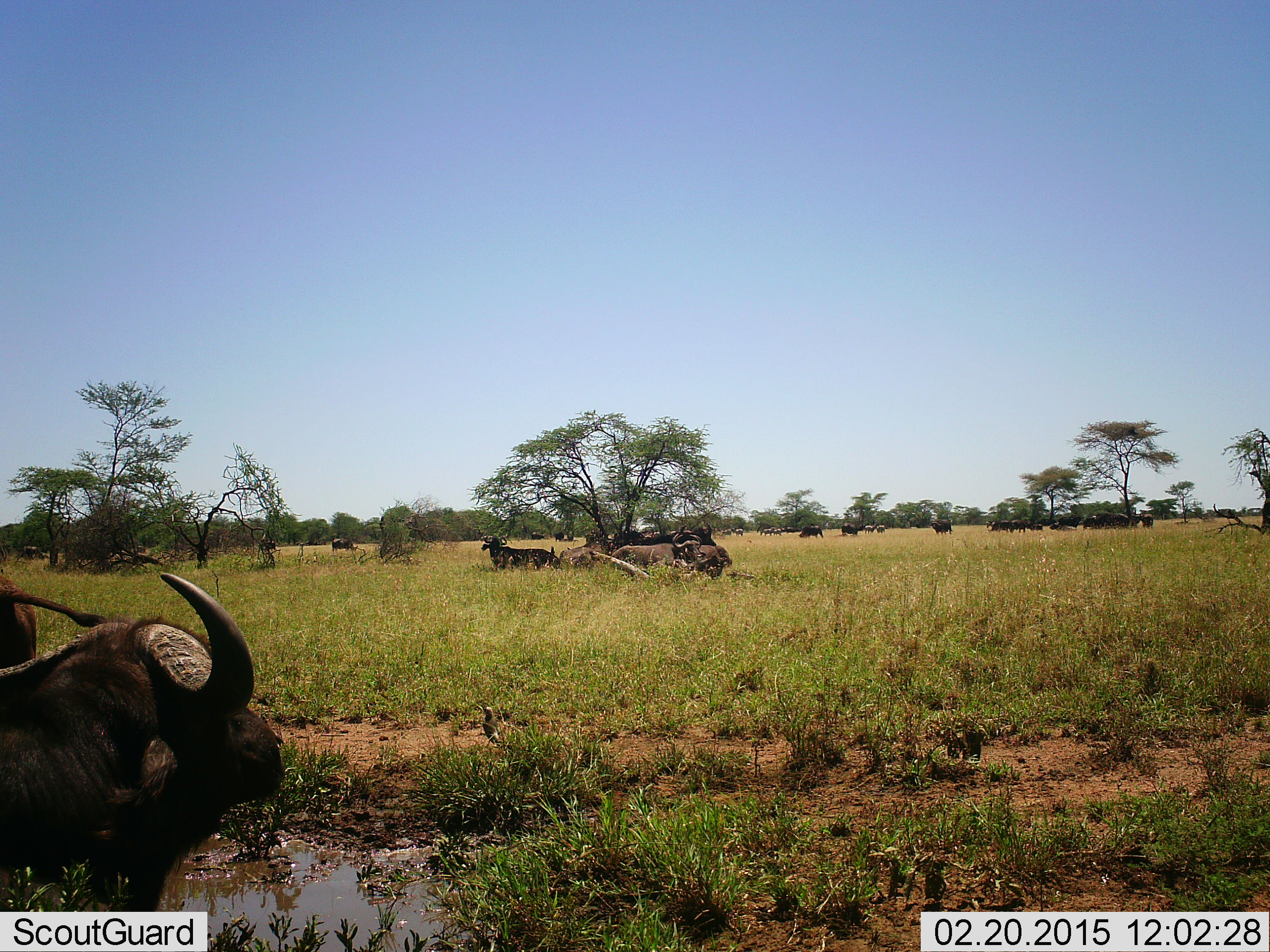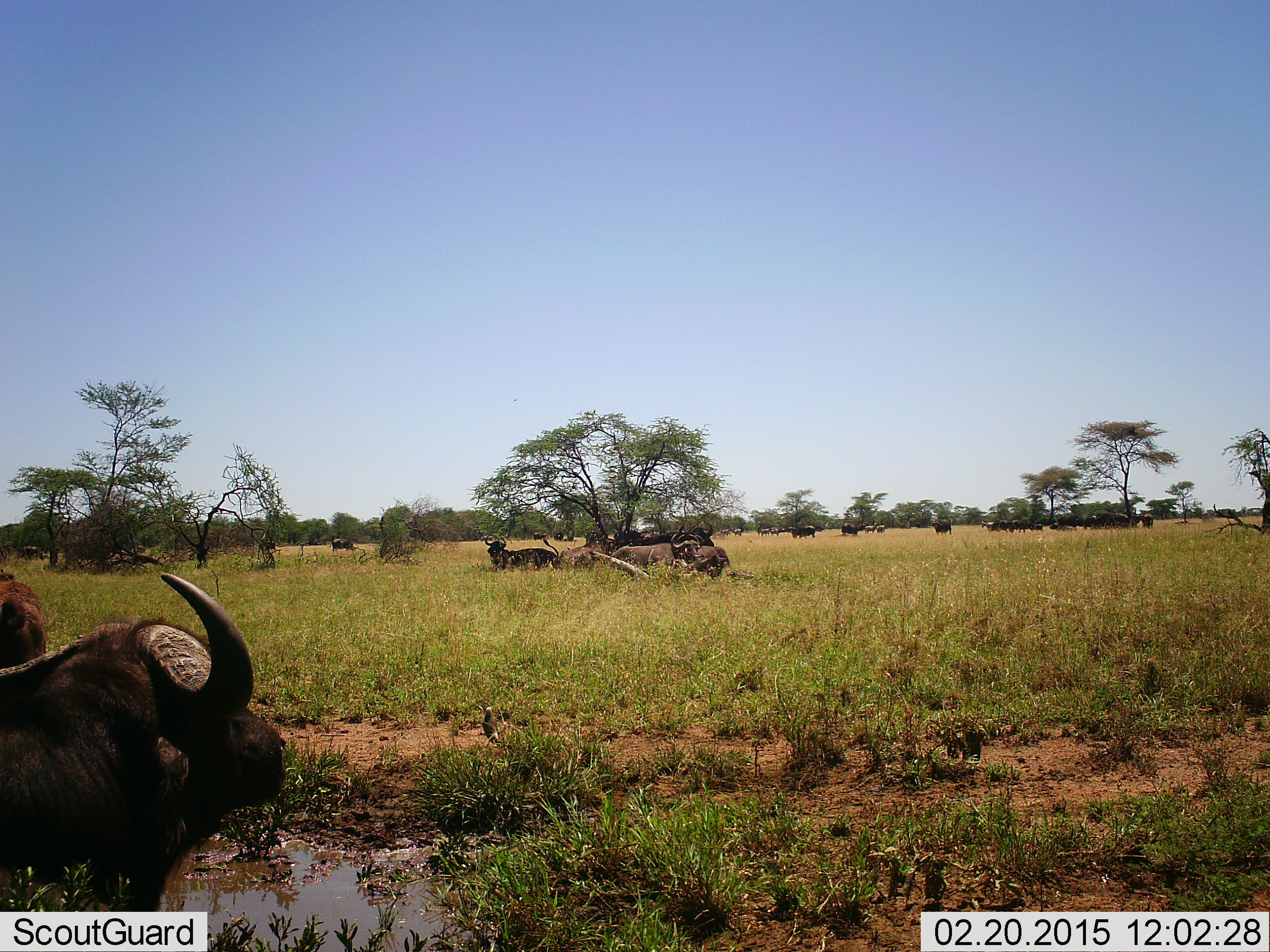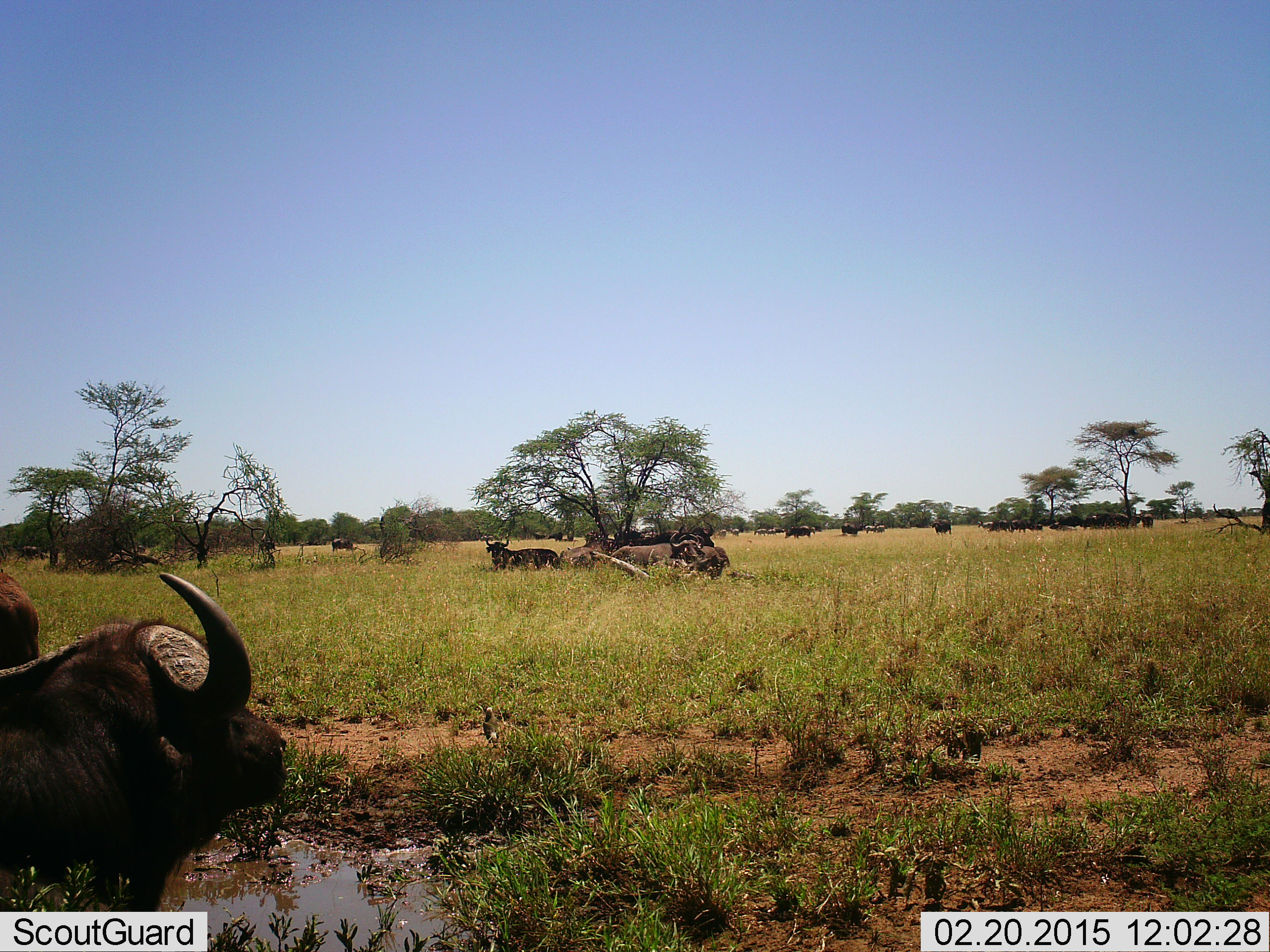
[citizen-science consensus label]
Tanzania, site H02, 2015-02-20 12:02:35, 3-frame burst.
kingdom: Animalia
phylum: Chordata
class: Mammalia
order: Artiodactyla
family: Bovidae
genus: Syncerus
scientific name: Syncerus caffer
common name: cape buffalo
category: buffalo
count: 11-50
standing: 75%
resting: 94%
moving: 44%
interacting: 6%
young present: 12%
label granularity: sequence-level